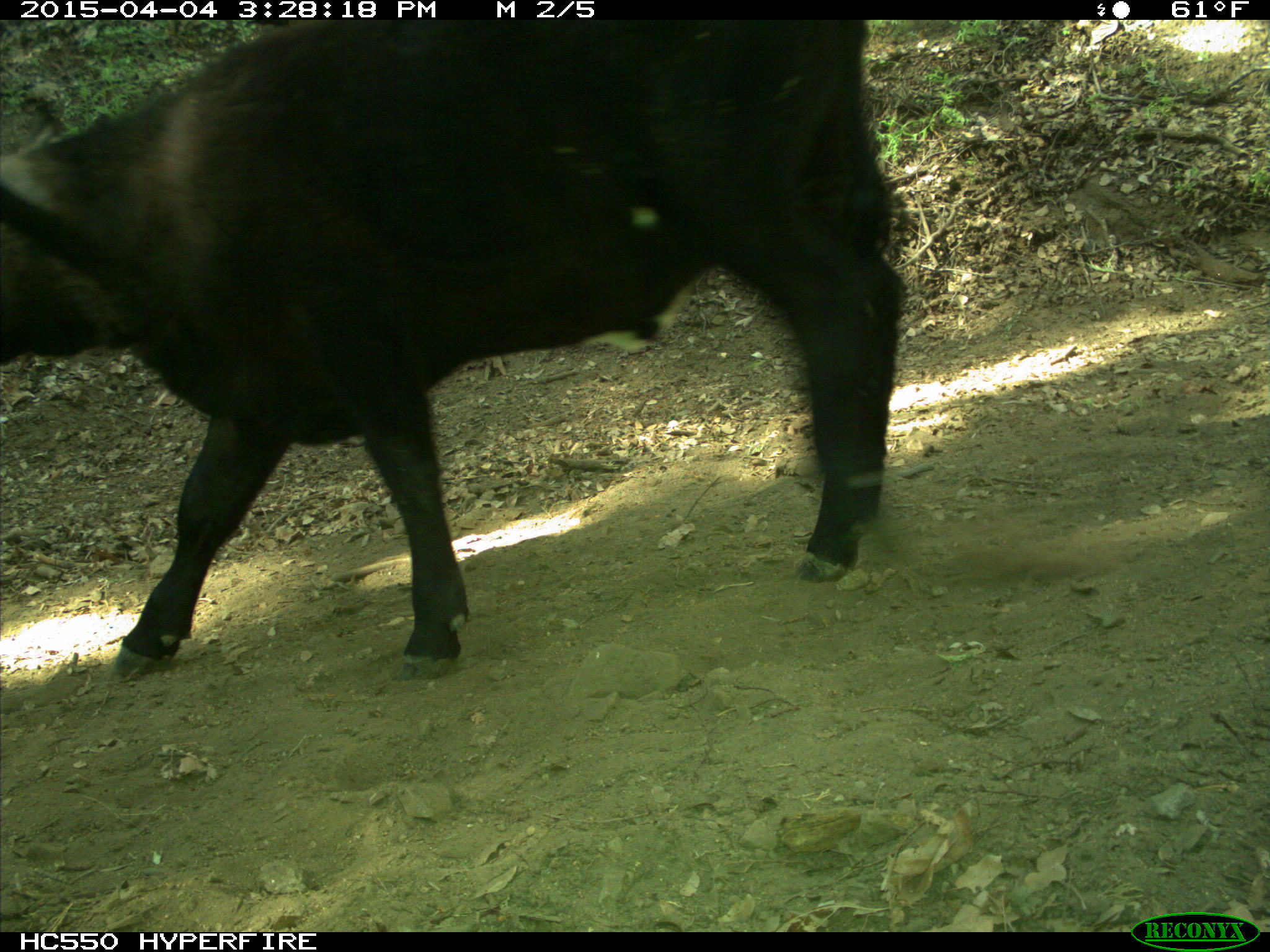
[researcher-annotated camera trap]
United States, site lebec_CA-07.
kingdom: Animalia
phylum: Chordata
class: Mammalia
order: Artiodactyla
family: Bovidae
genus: Bos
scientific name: Bos taurus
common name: domestic cow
Bos taurus (domestic cow).